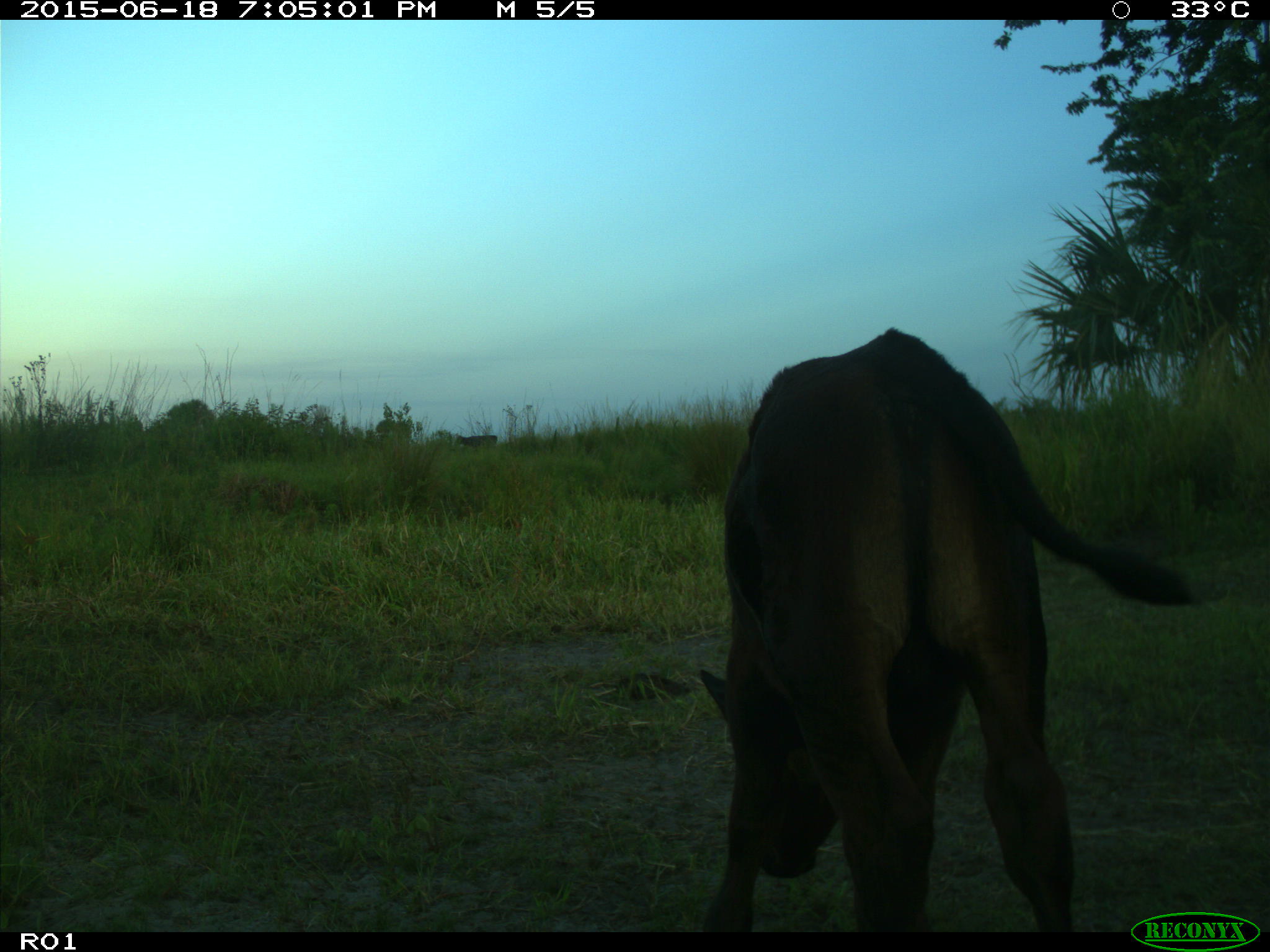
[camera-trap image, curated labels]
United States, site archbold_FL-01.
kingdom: Animalia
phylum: Chordata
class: Mammalia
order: Artiodactyla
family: Bovidae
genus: Bos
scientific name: Bos taurus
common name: domestic cow